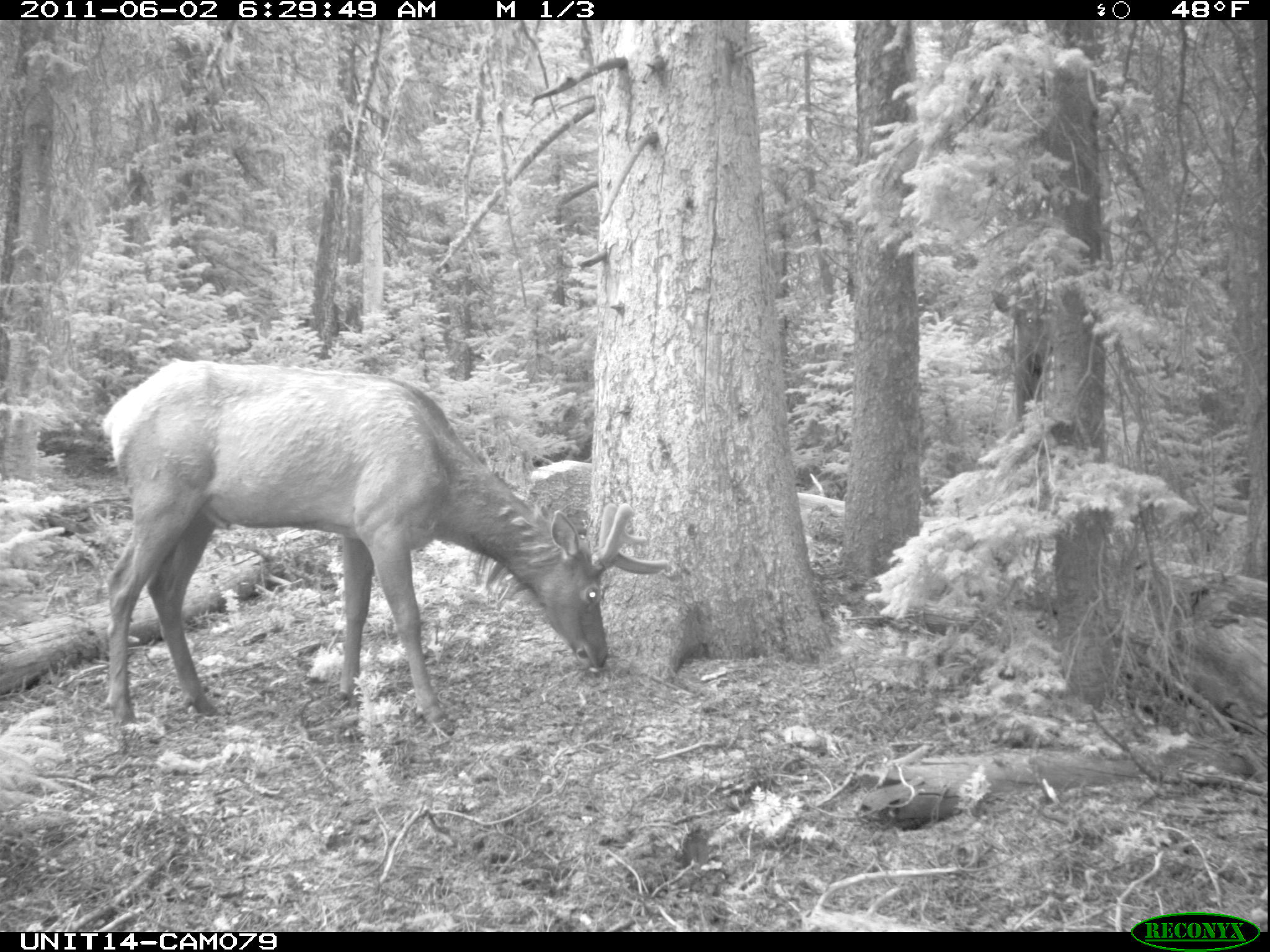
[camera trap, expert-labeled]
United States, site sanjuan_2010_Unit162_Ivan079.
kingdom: Animalia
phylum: Chordata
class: Mammalia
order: Artiodactyla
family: Cervidae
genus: Cervus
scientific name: Cervus elaphus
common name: red deer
Cervus elaphus (red deer).